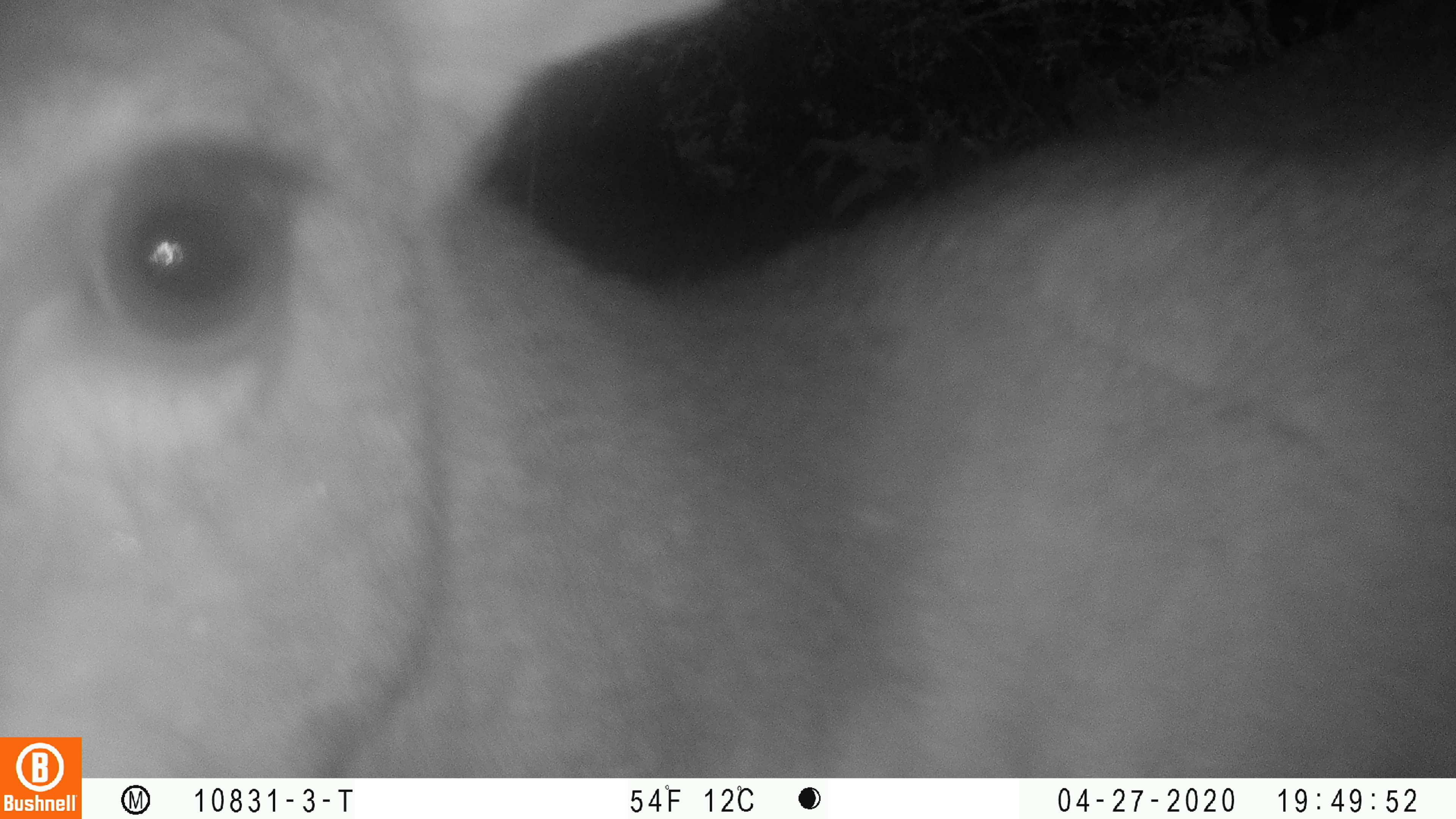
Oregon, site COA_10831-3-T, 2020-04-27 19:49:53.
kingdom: Animalia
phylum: Chordata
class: Mammalia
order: Artiodactyla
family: Cervidae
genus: Odocoileus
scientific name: Odocoileus hemionus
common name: black-tailed deer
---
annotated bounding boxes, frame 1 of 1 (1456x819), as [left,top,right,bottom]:
black-tailed deer: [2,0,1447,732]